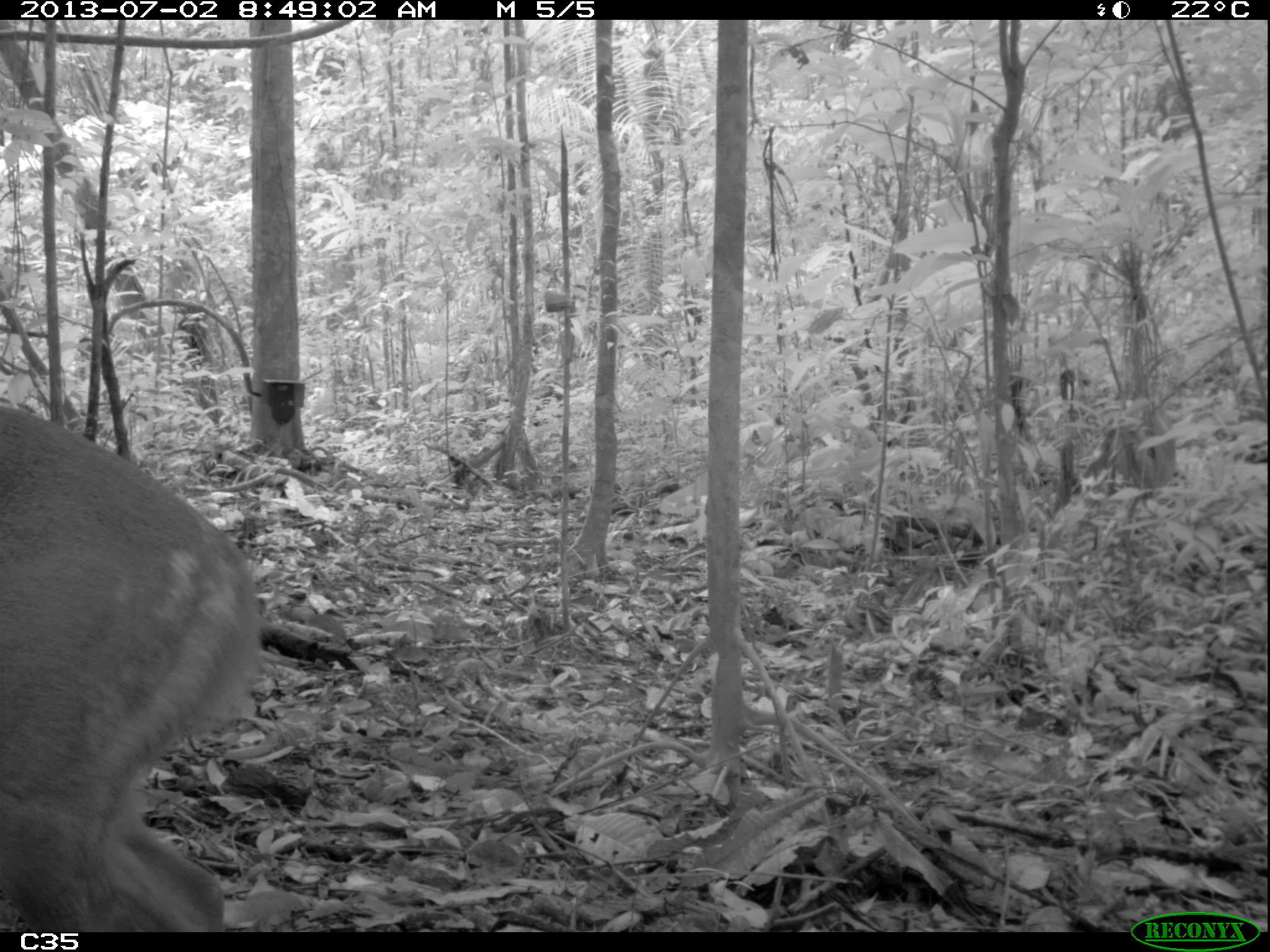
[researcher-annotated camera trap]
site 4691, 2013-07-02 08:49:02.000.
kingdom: Animalia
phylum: Chordata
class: Mammalia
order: Artiodactyla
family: Cervidae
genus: Mazama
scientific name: Mazama gouazoubira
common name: gray brocket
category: mazama gouazaoubira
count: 1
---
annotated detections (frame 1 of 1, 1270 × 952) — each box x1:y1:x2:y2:
mazama gouazaoubira: 0:402:265:930